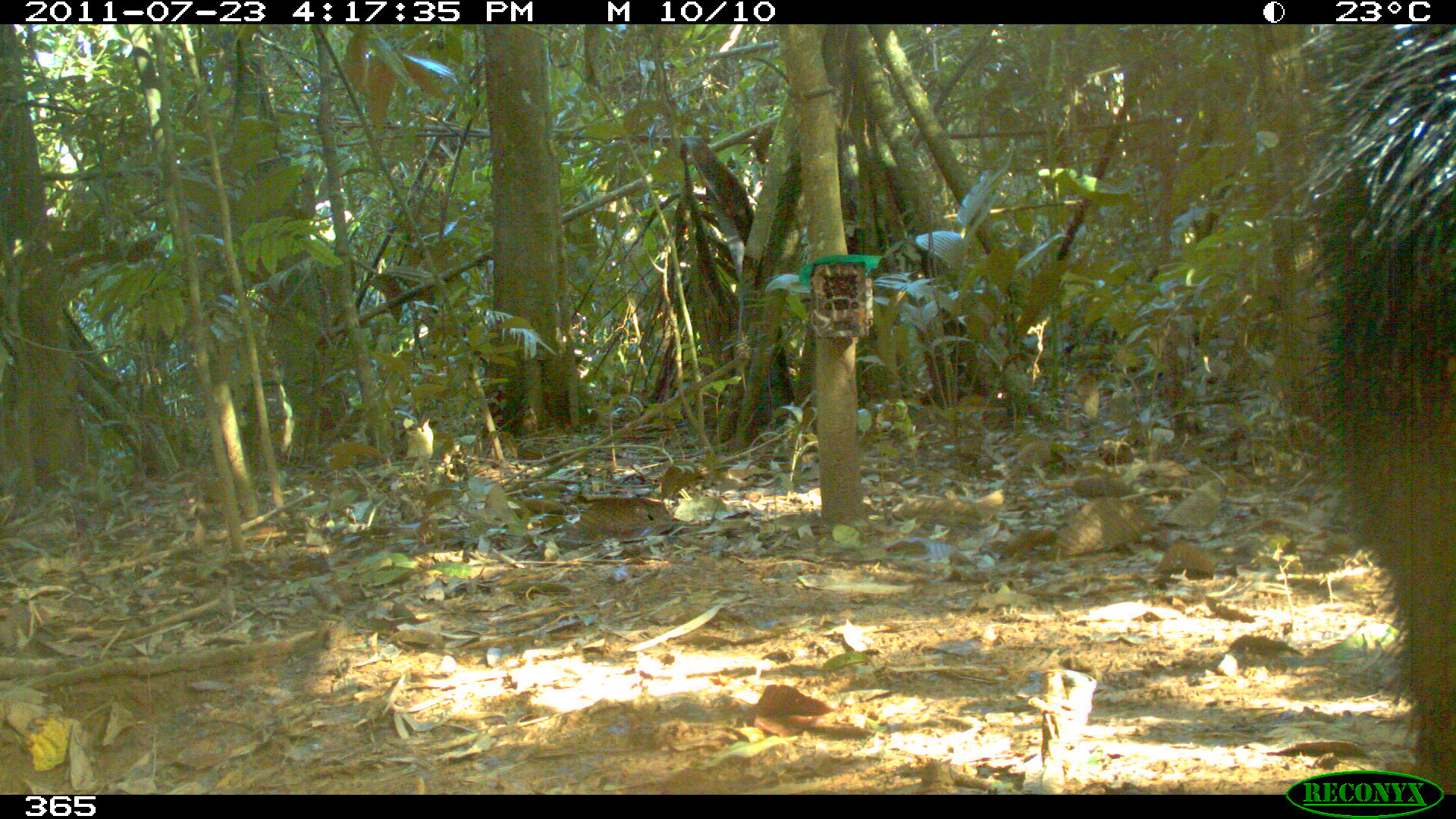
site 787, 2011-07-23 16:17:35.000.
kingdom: Animalia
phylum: Chordata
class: Mammalia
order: Artiodactyla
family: Tayassuidae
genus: Tayassu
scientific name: Tayassu pecari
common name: white-lipped peccary